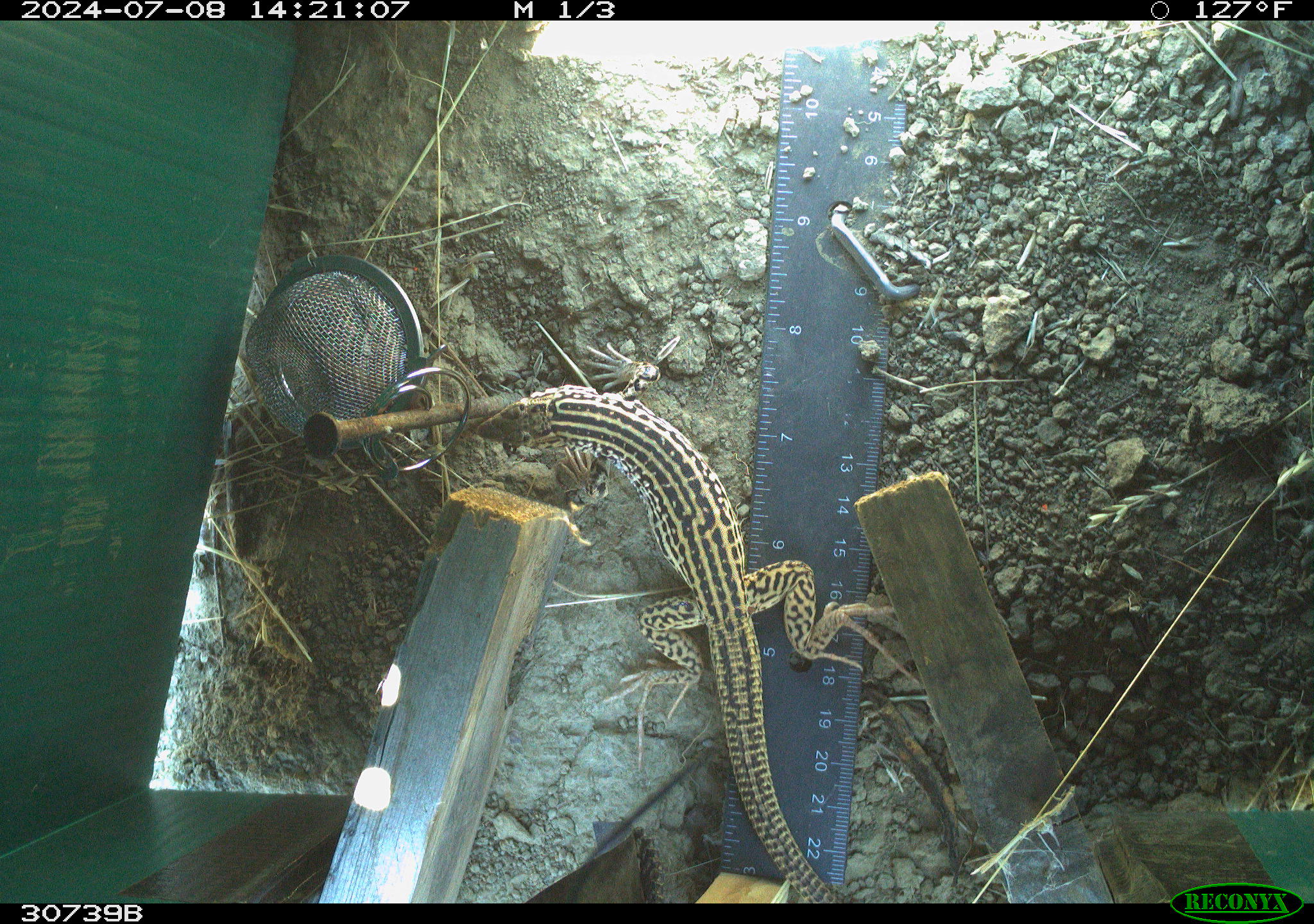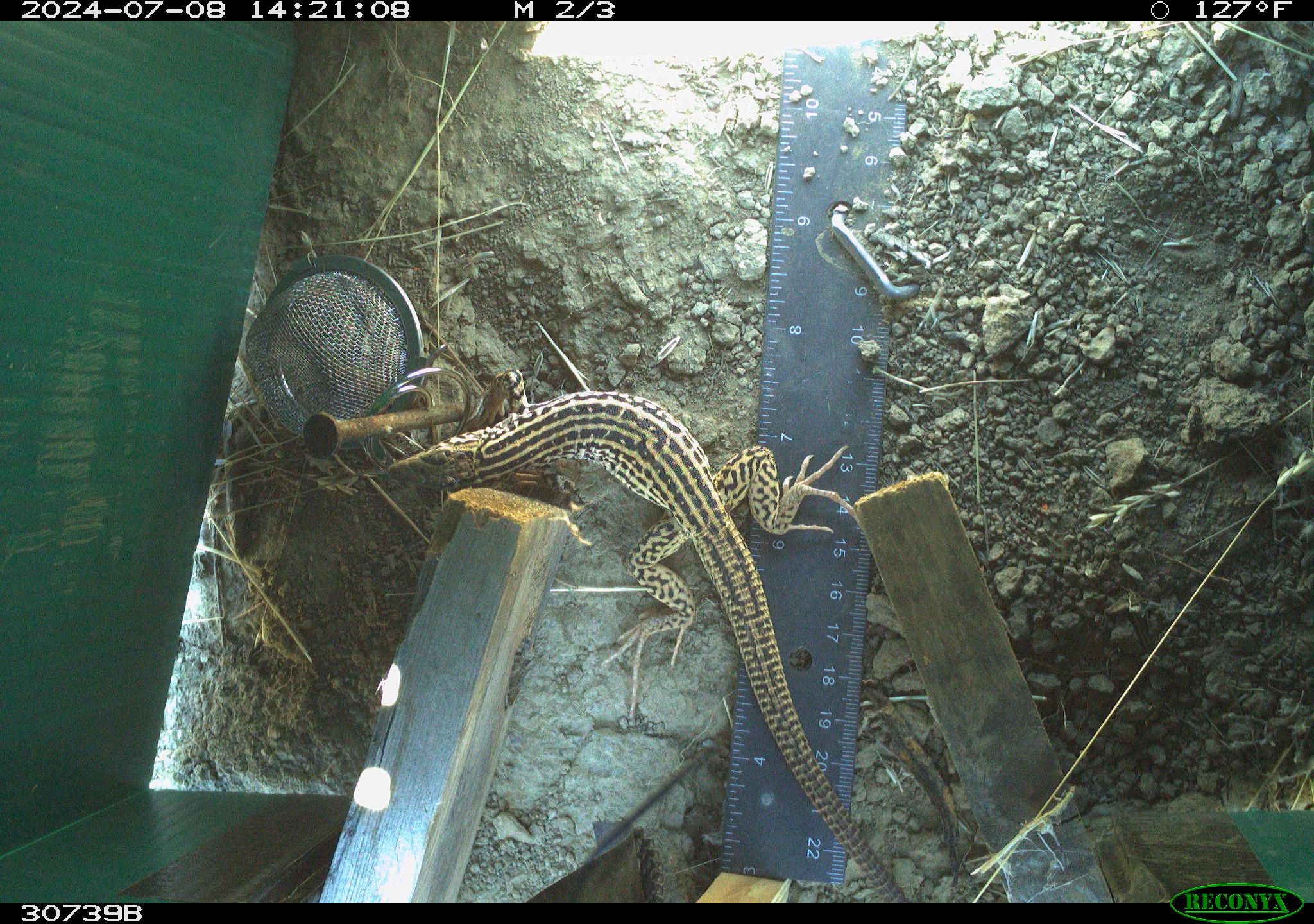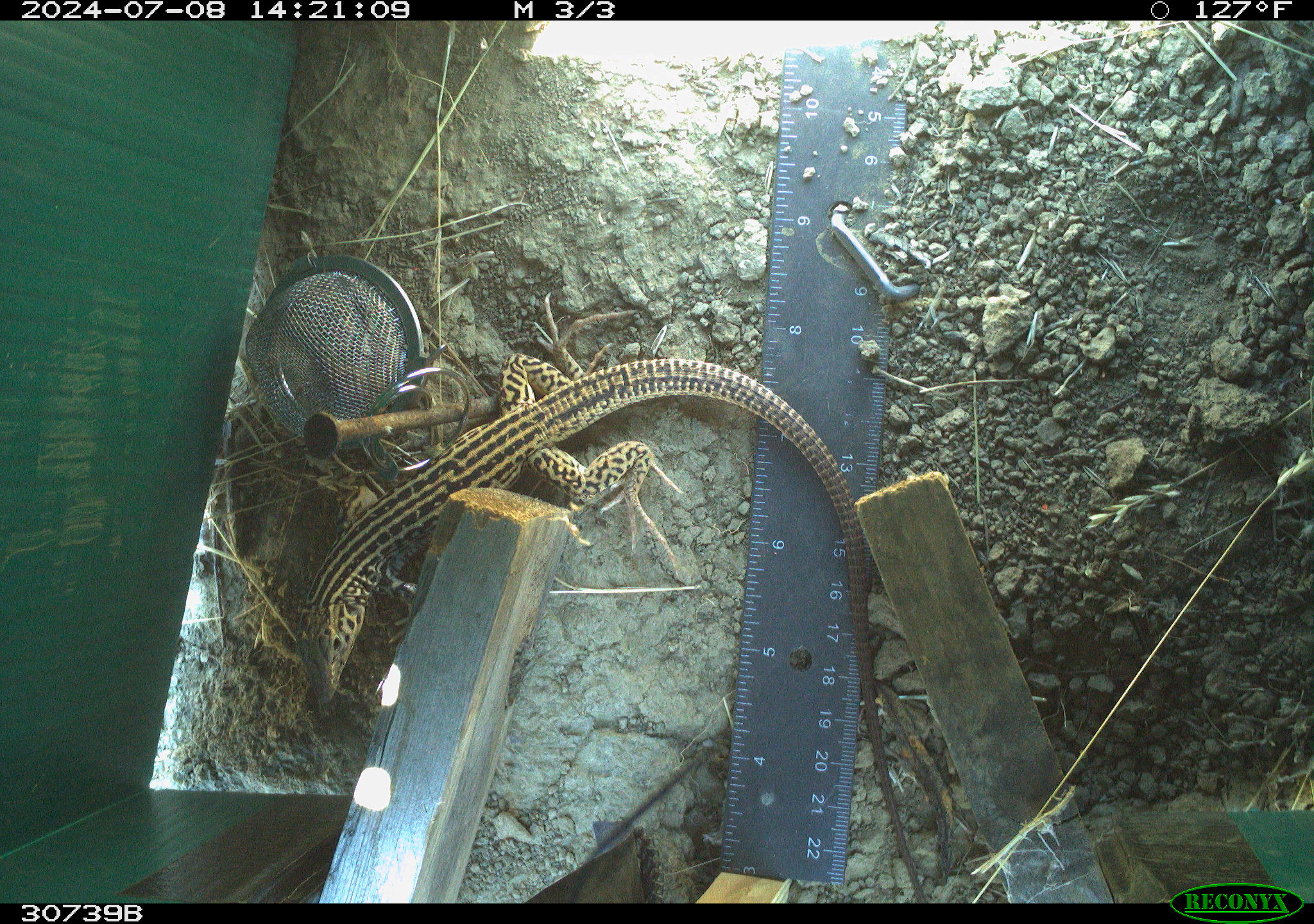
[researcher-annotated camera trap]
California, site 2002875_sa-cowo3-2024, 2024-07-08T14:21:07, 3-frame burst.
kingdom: Animalia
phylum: Chordata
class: Reptilia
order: Squamata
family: Teiidae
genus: Aspidoscelis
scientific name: Aspidoscelis tigris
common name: western whiptail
Western whiptail (Aspidoscelis tigris).